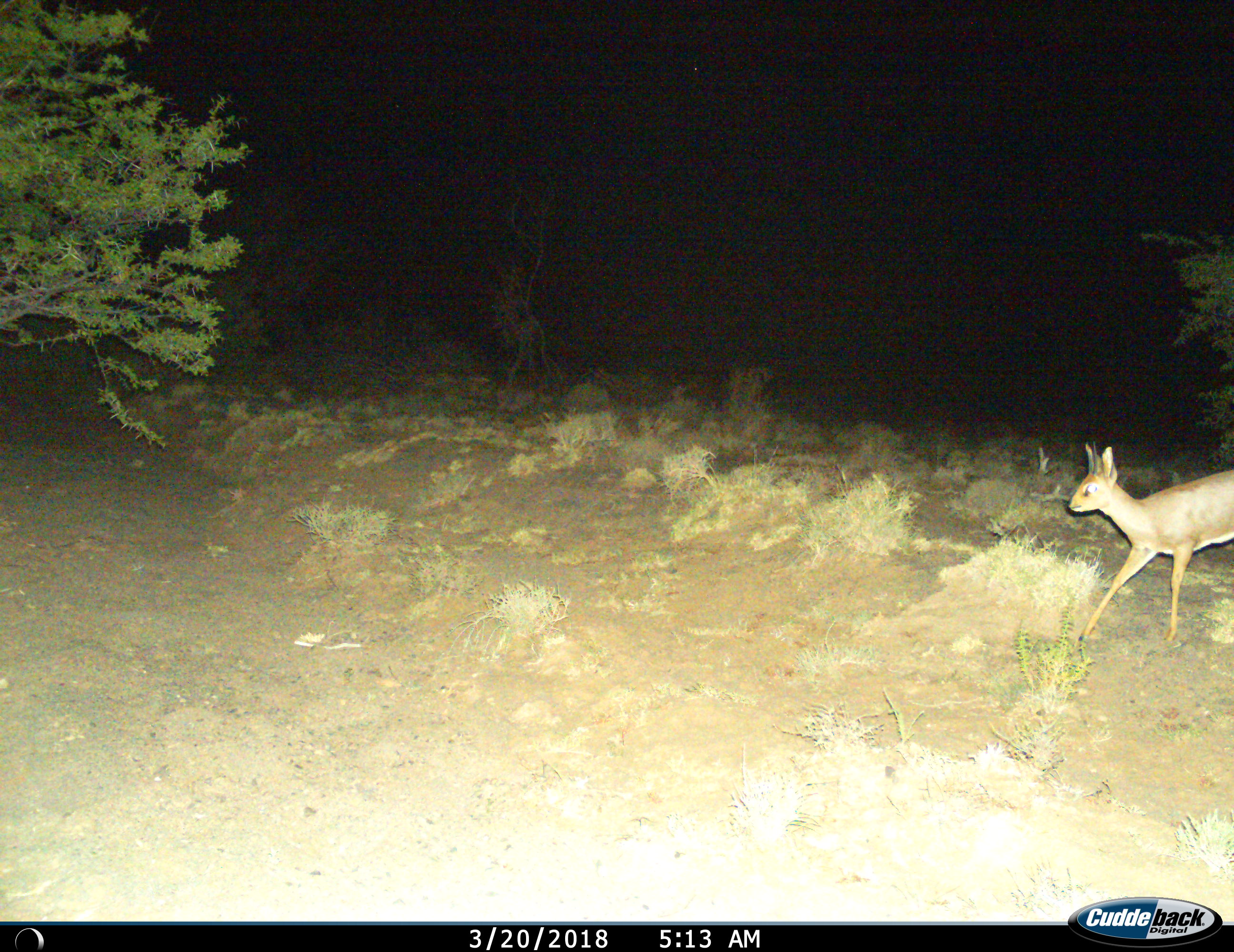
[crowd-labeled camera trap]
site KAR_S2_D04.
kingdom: Animalia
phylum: Chordata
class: Mammalia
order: Artiodactyla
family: Bovidae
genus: Oreotragus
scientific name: Oreotragus oreotragus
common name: klipspringer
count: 1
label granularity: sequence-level